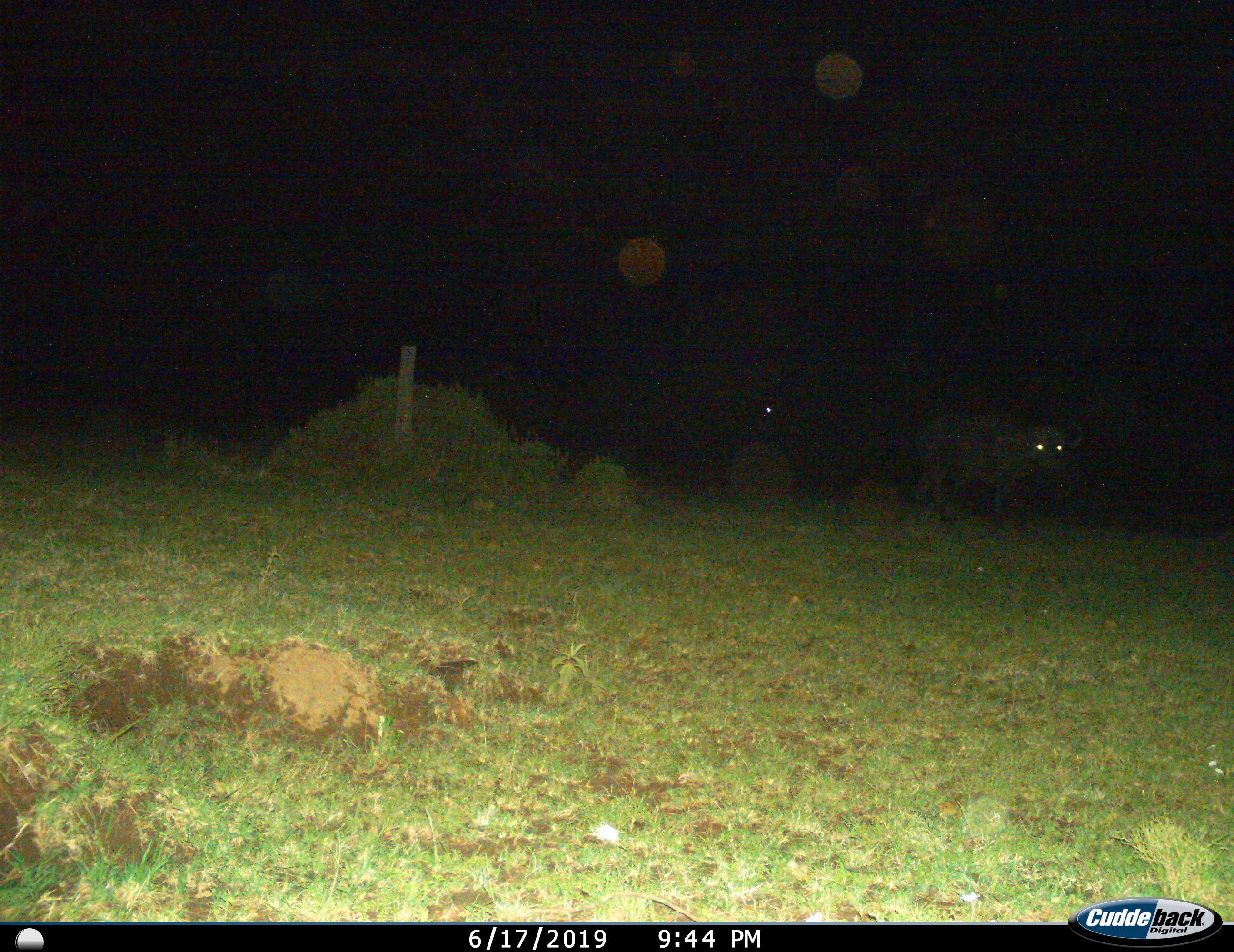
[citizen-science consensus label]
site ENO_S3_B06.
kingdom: Animalia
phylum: Chordata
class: Mammalia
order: Artiodactyla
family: Bovidae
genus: Syncerus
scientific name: Syncerus caffer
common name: african buffalo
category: buffalo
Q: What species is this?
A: Buffalo (african buffalo) (Syncerus caffer).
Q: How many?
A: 2.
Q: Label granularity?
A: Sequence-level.